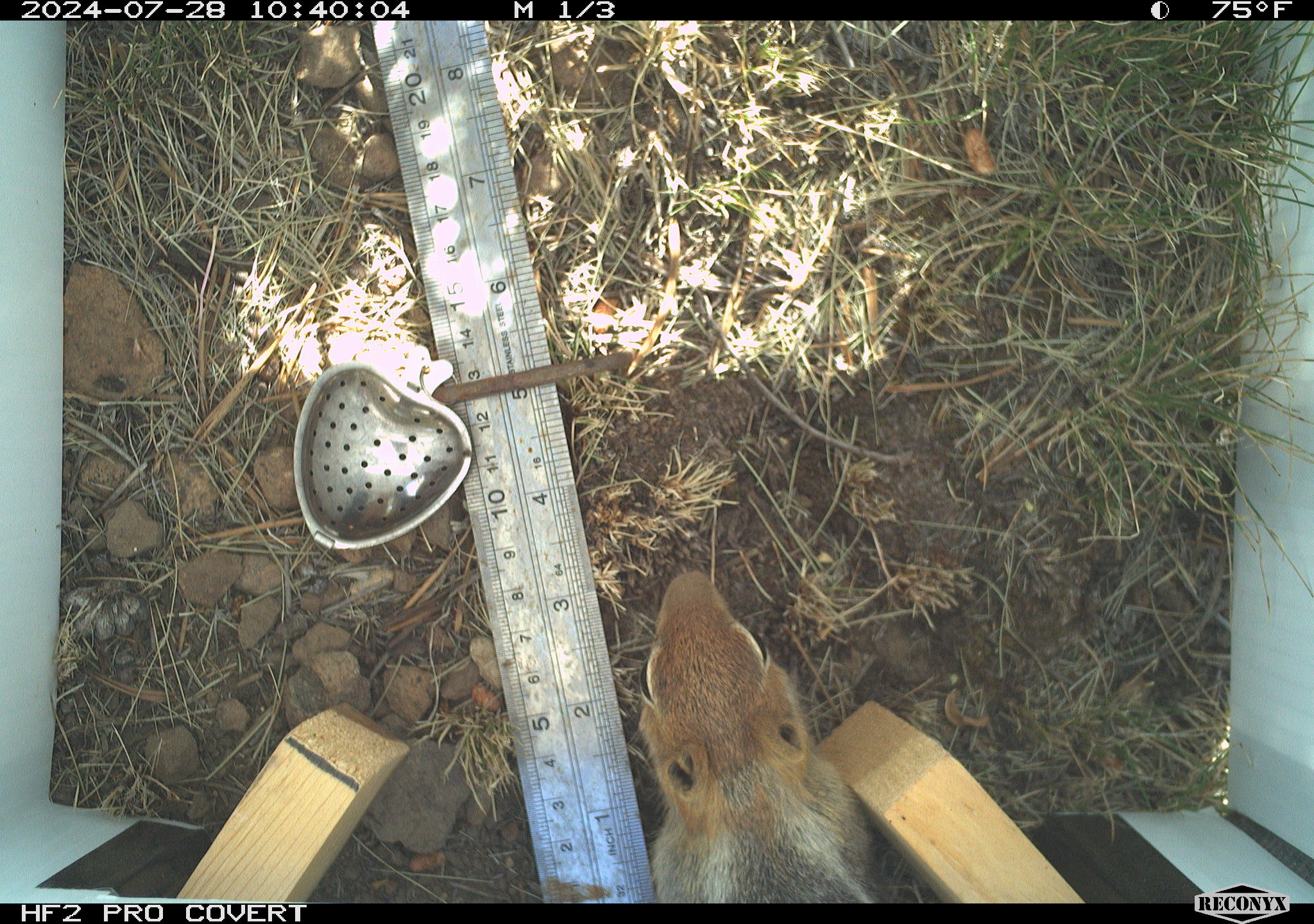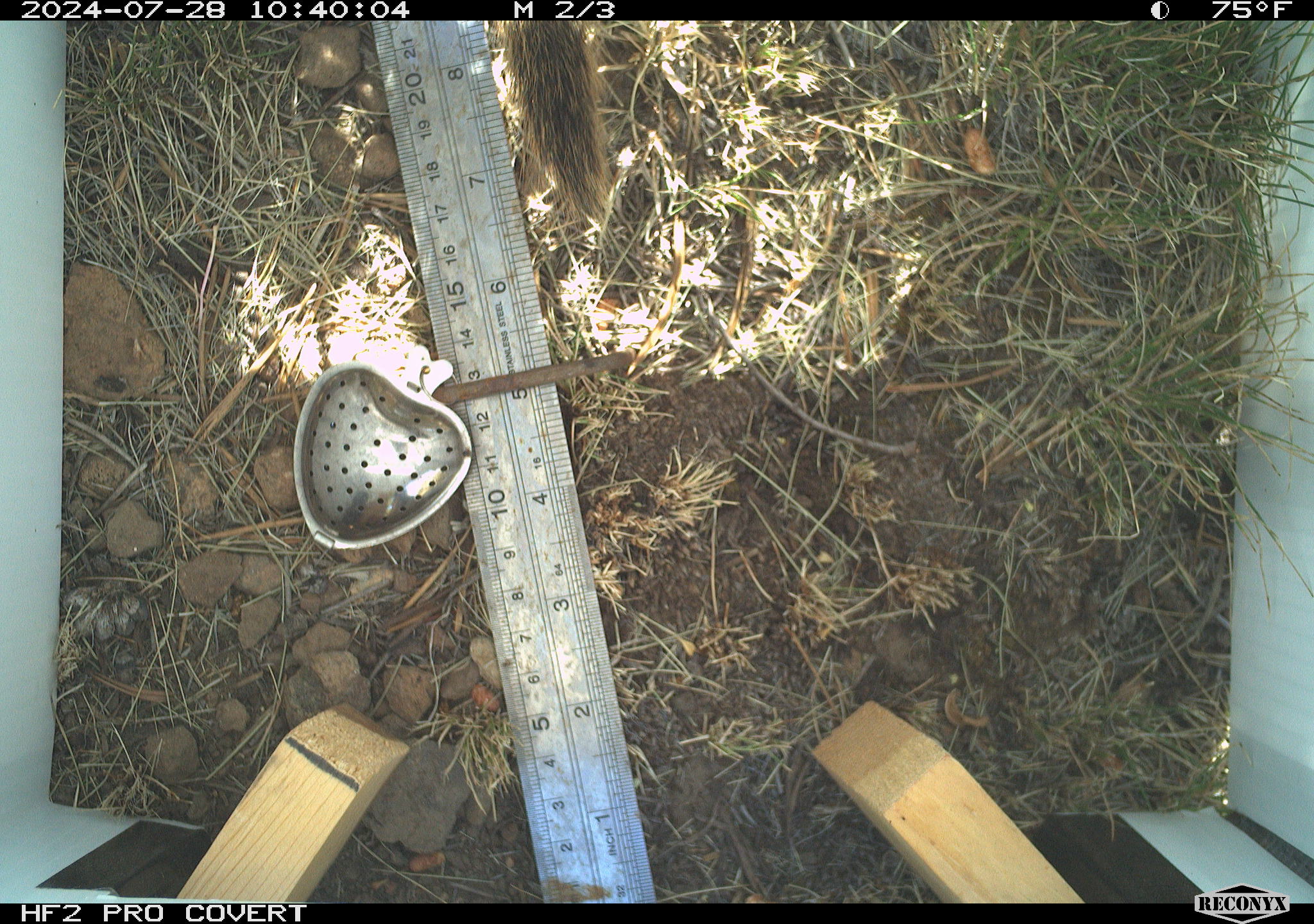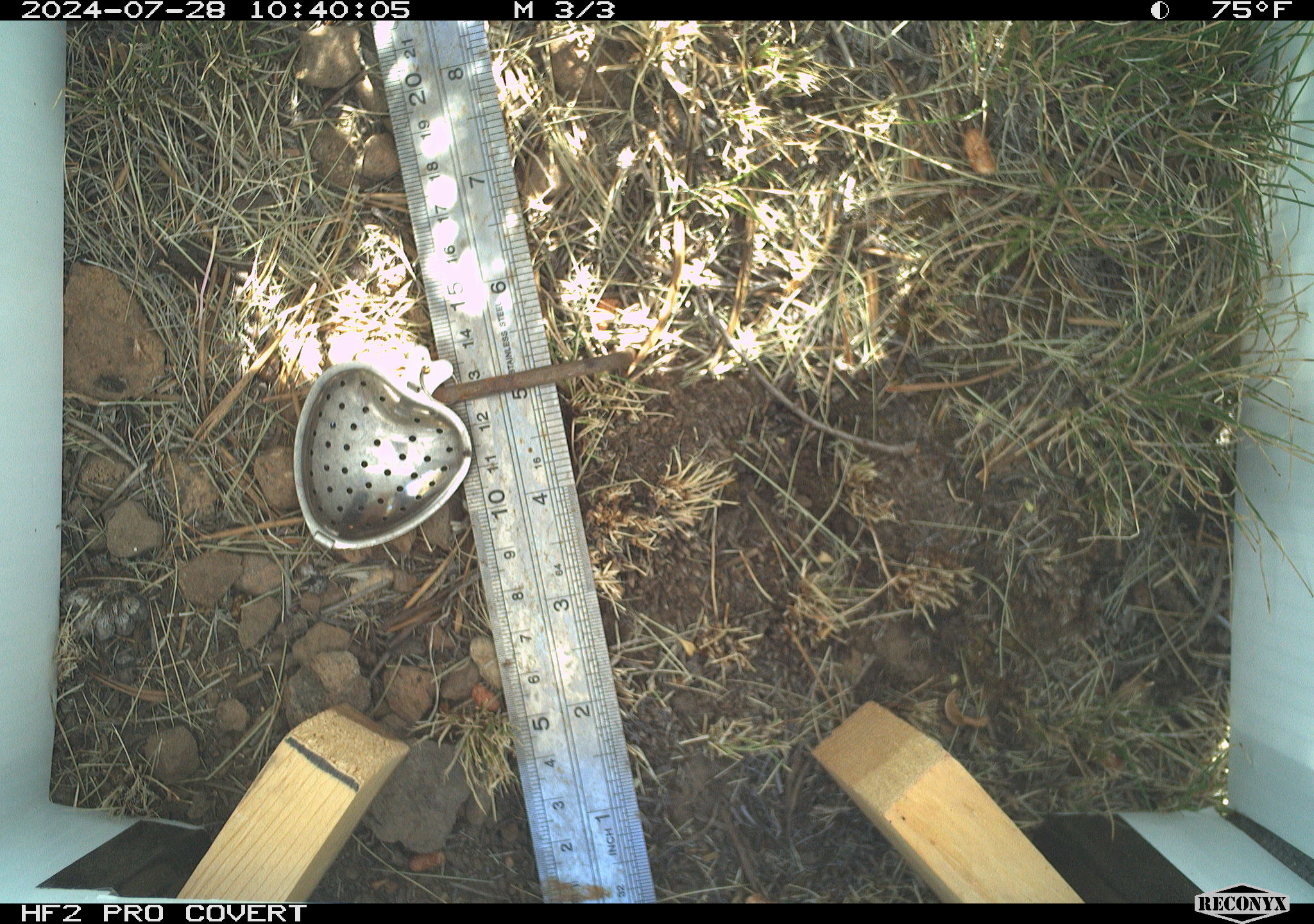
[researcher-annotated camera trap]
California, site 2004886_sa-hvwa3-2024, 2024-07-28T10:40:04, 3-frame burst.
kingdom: Animalia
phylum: Chordata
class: Mammalia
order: Rodentia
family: Sciuridae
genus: Callospermophilus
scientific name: Callospermophilus lateralis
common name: golden mantled ground squirrel